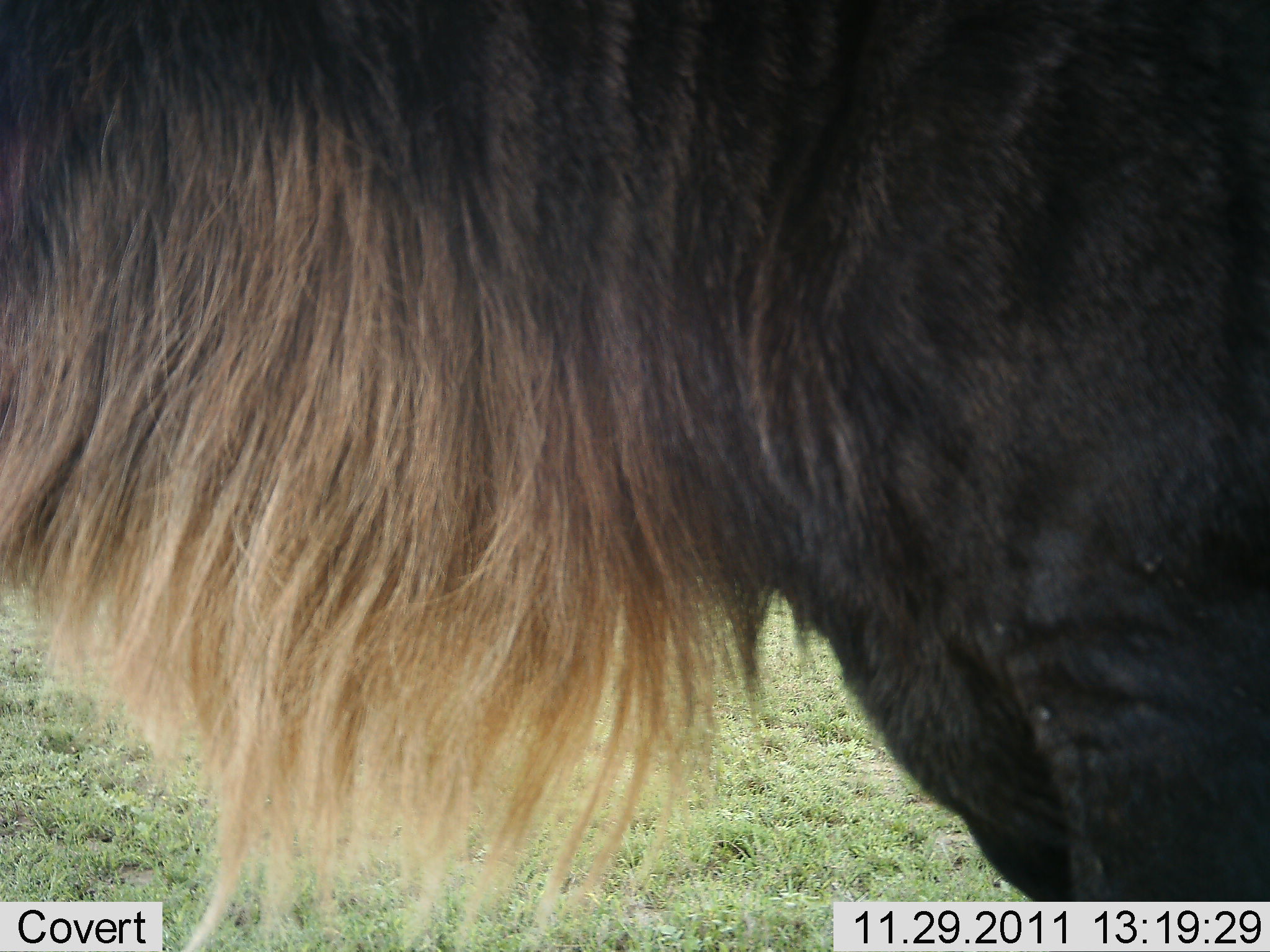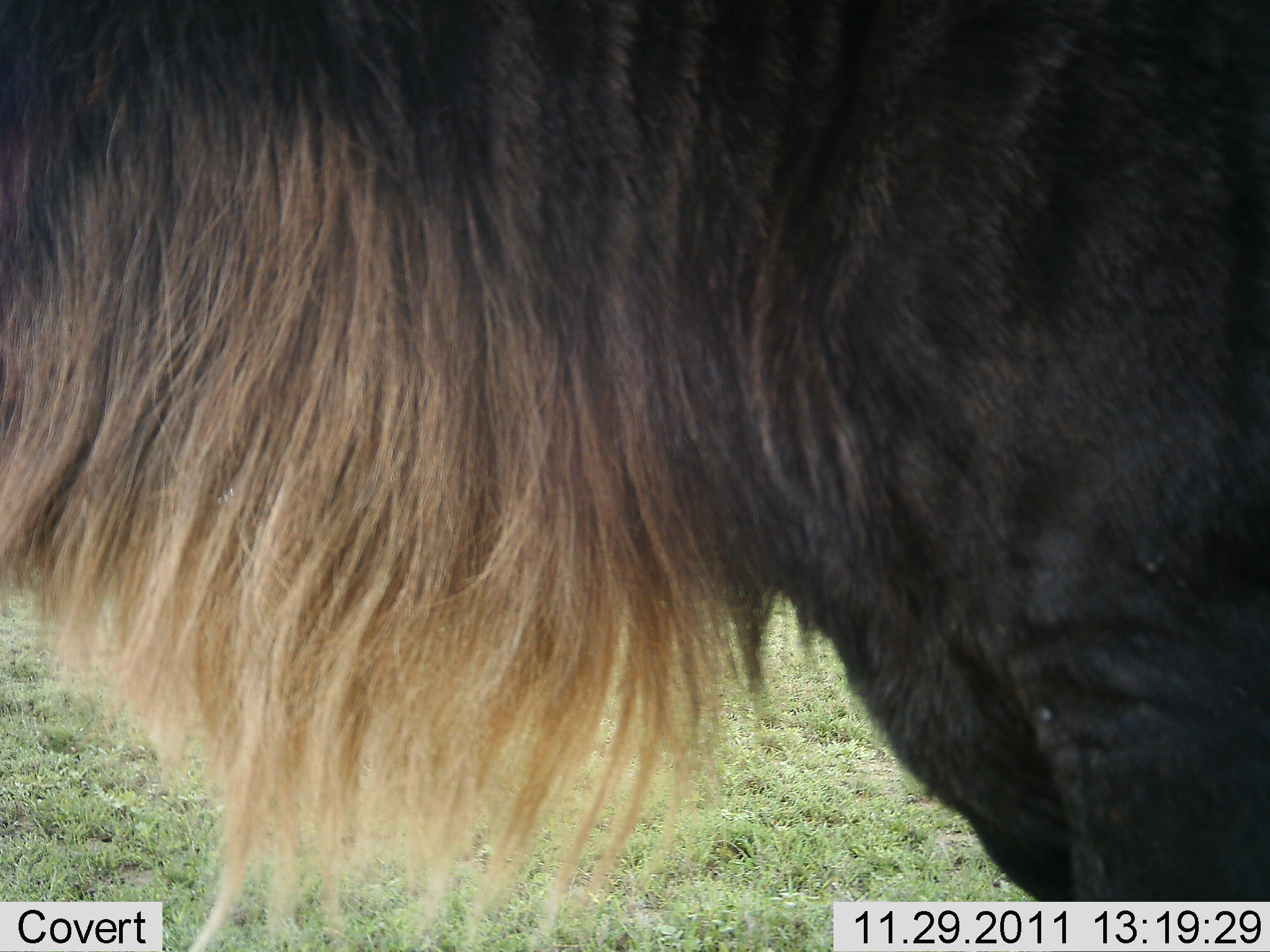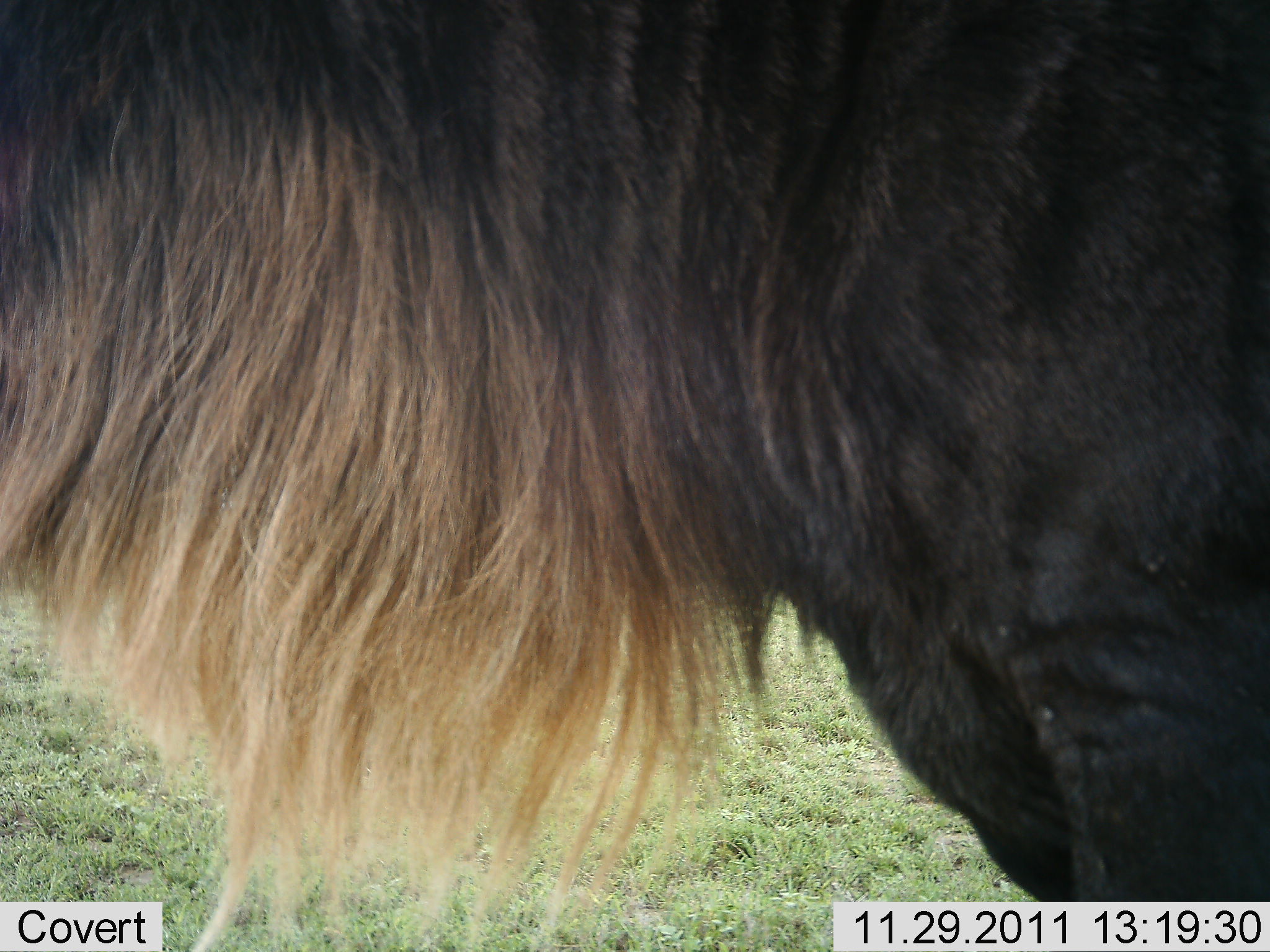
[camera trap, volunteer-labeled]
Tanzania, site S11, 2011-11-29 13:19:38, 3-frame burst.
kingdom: Animalia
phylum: Chordata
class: Mammalia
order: Artiodactyla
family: Bovidae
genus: Connochaetes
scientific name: Connochaetes taurinus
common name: blue wildebeest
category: wildebeest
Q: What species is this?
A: Wildebeest (blue wildebeest) (Connochaetes taurinus).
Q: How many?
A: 1.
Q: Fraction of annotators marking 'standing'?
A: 100%.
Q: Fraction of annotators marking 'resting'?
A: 0%.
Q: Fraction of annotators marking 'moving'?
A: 0%.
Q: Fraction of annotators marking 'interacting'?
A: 0%.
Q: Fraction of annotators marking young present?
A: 0%.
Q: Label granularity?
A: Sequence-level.